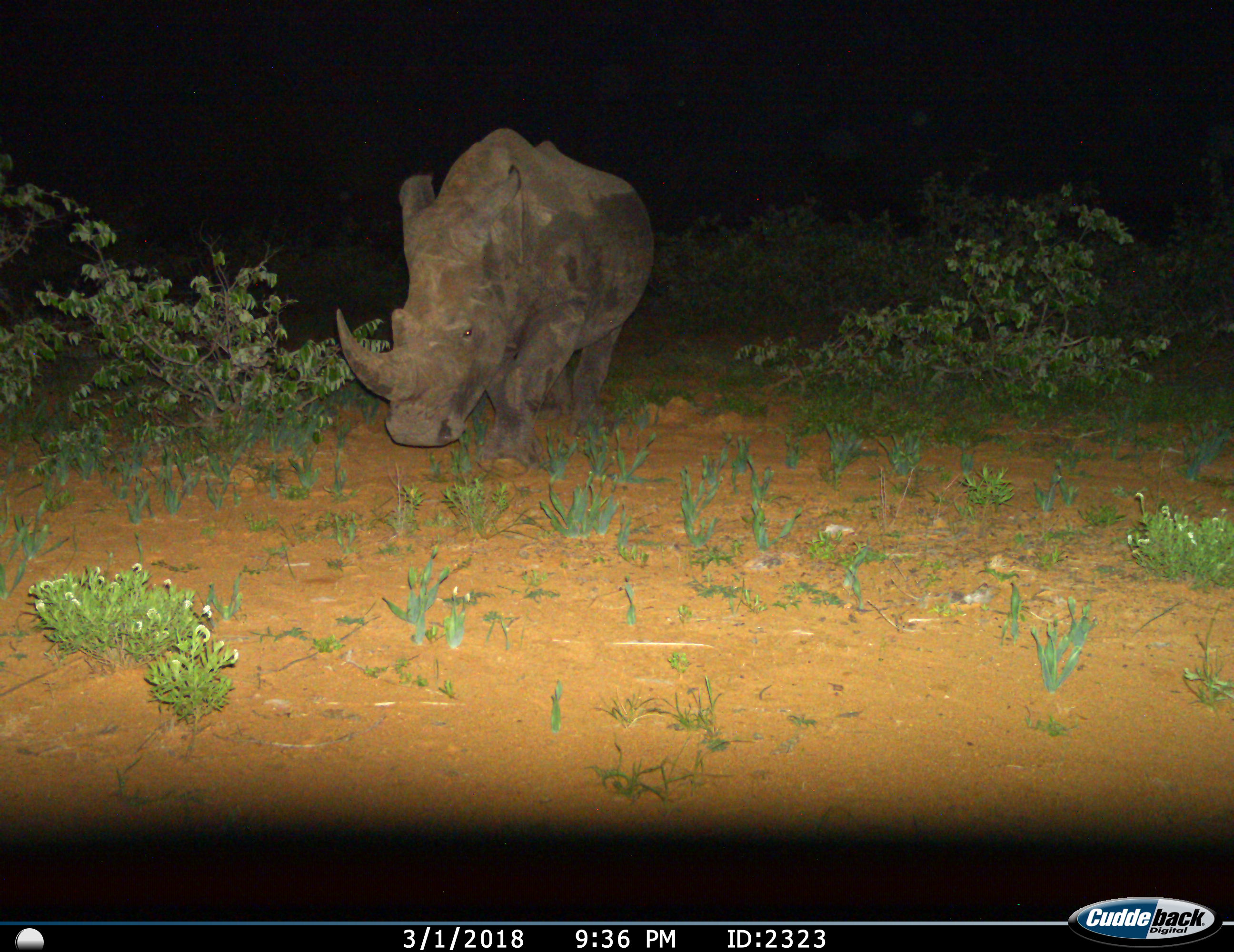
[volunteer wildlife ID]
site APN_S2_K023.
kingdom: Animalia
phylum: Chordata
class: Mammalia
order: Perissodactyla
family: Rhinocerotidae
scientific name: Rhinocerotidae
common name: unknown rhinoceros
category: rhinocerosunknown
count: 1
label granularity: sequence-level